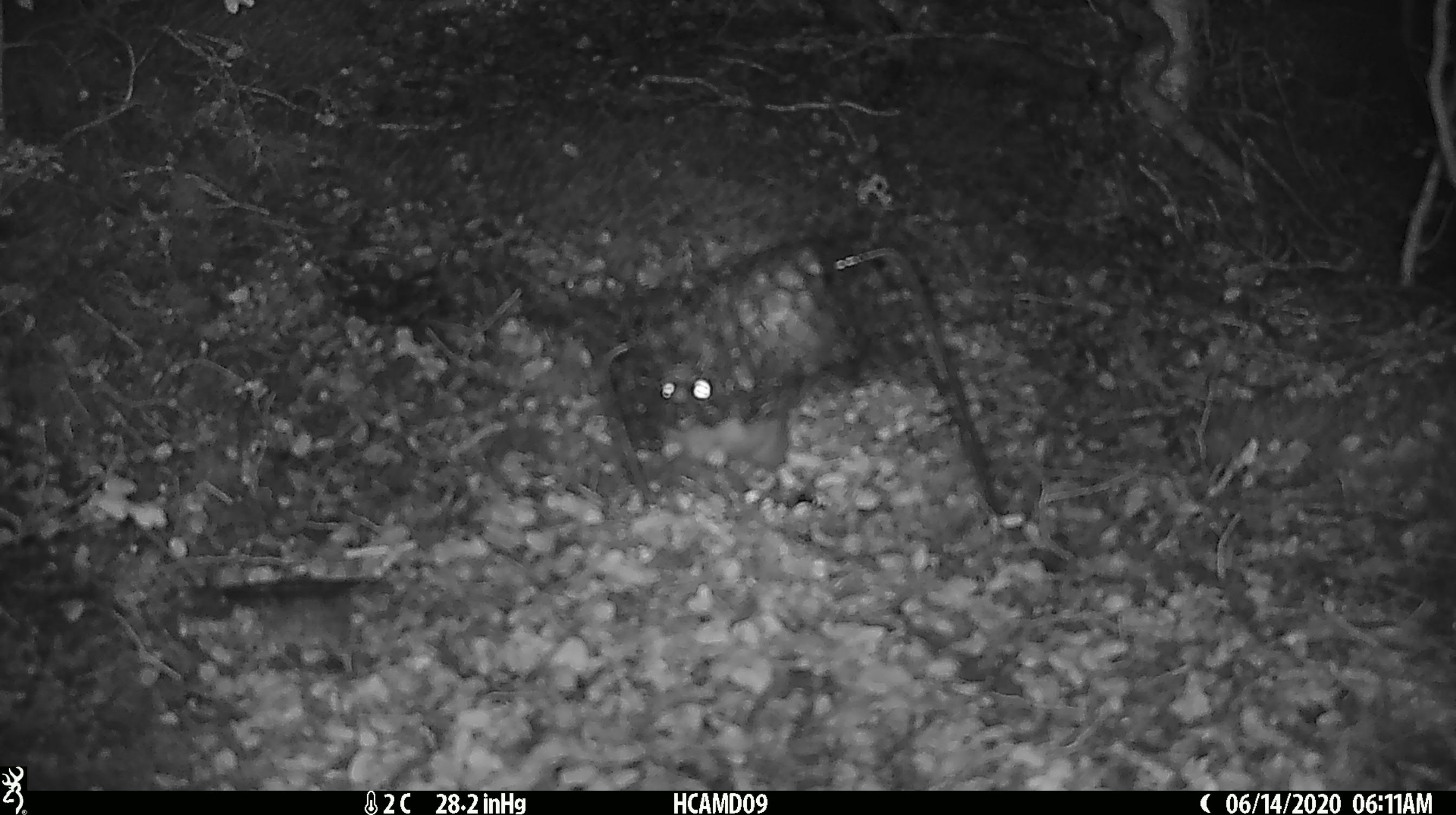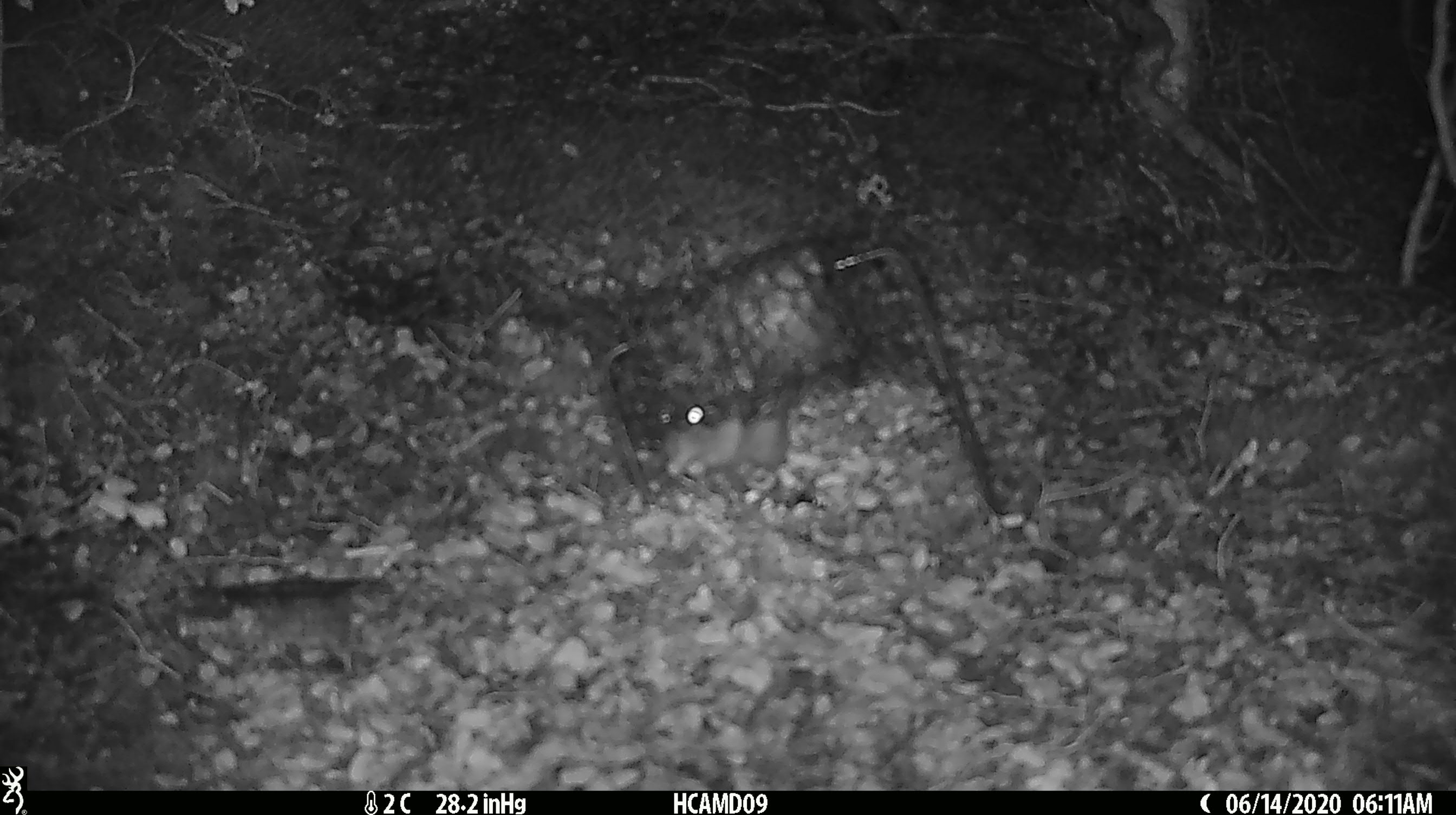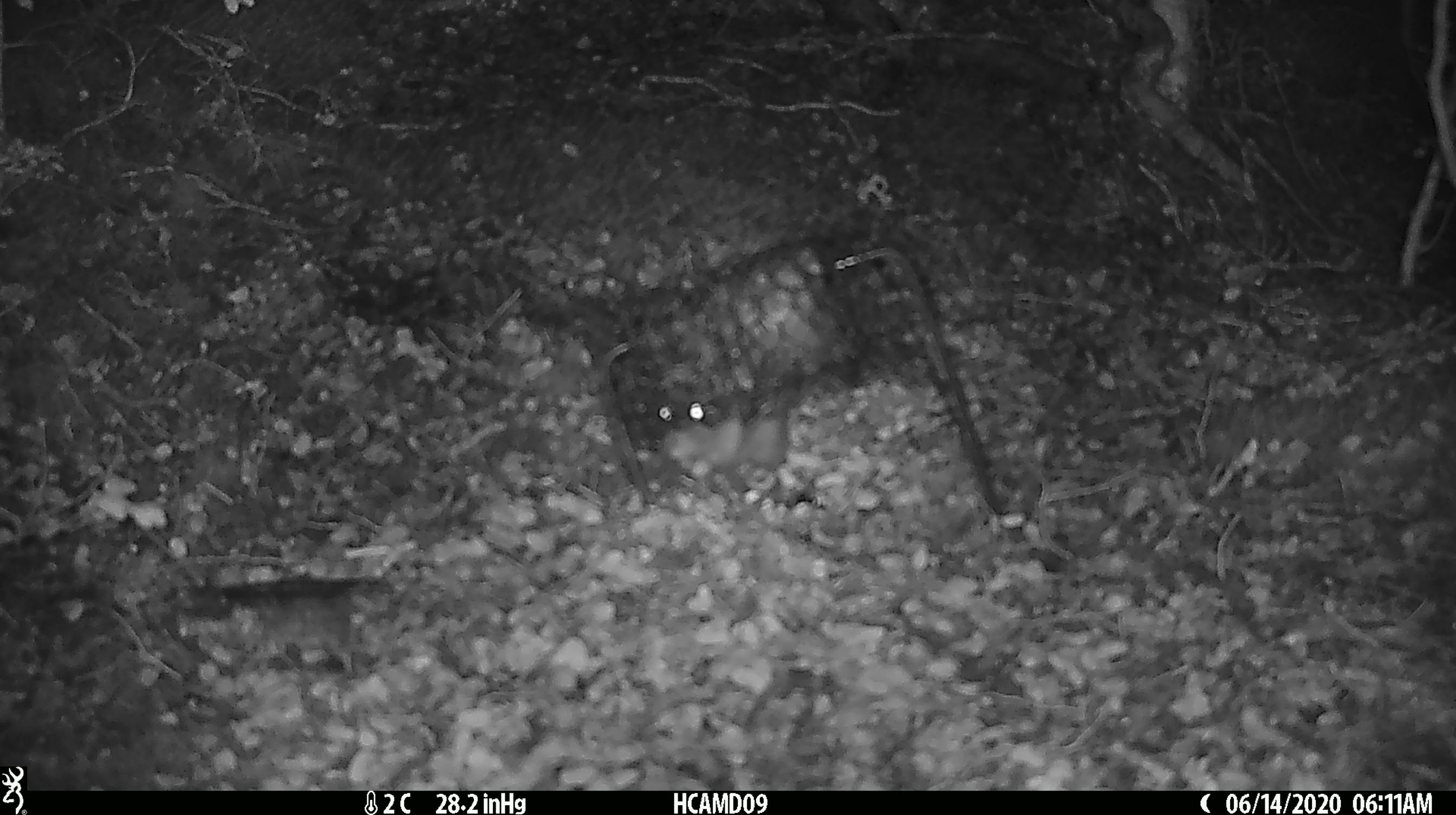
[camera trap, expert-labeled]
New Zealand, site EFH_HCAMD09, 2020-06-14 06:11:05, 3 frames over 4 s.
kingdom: Animalia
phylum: Chordata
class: Mammalia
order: Rodentia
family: Muridae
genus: Rattus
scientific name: Rattus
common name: rat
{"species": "rat (Rattus)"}